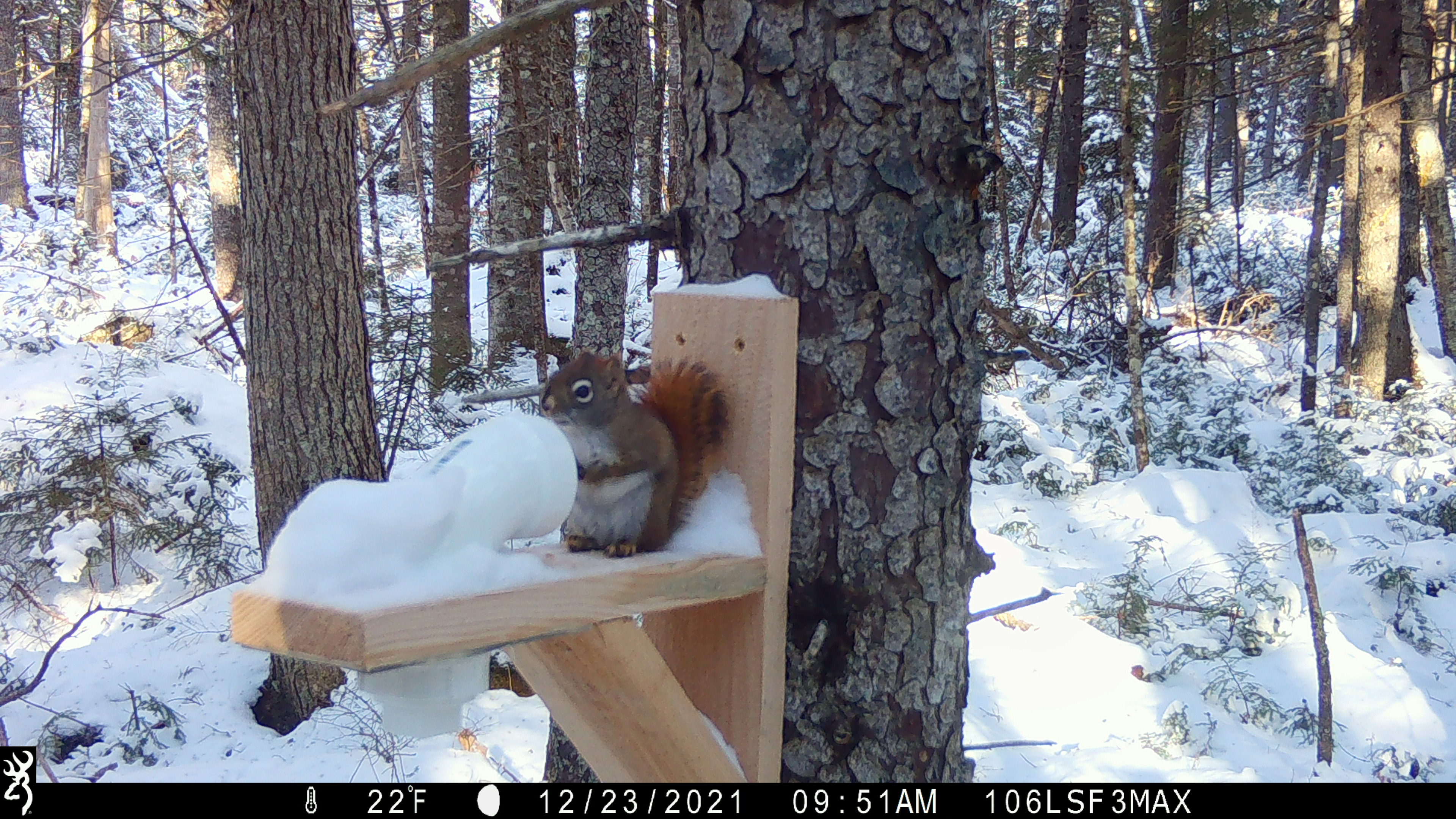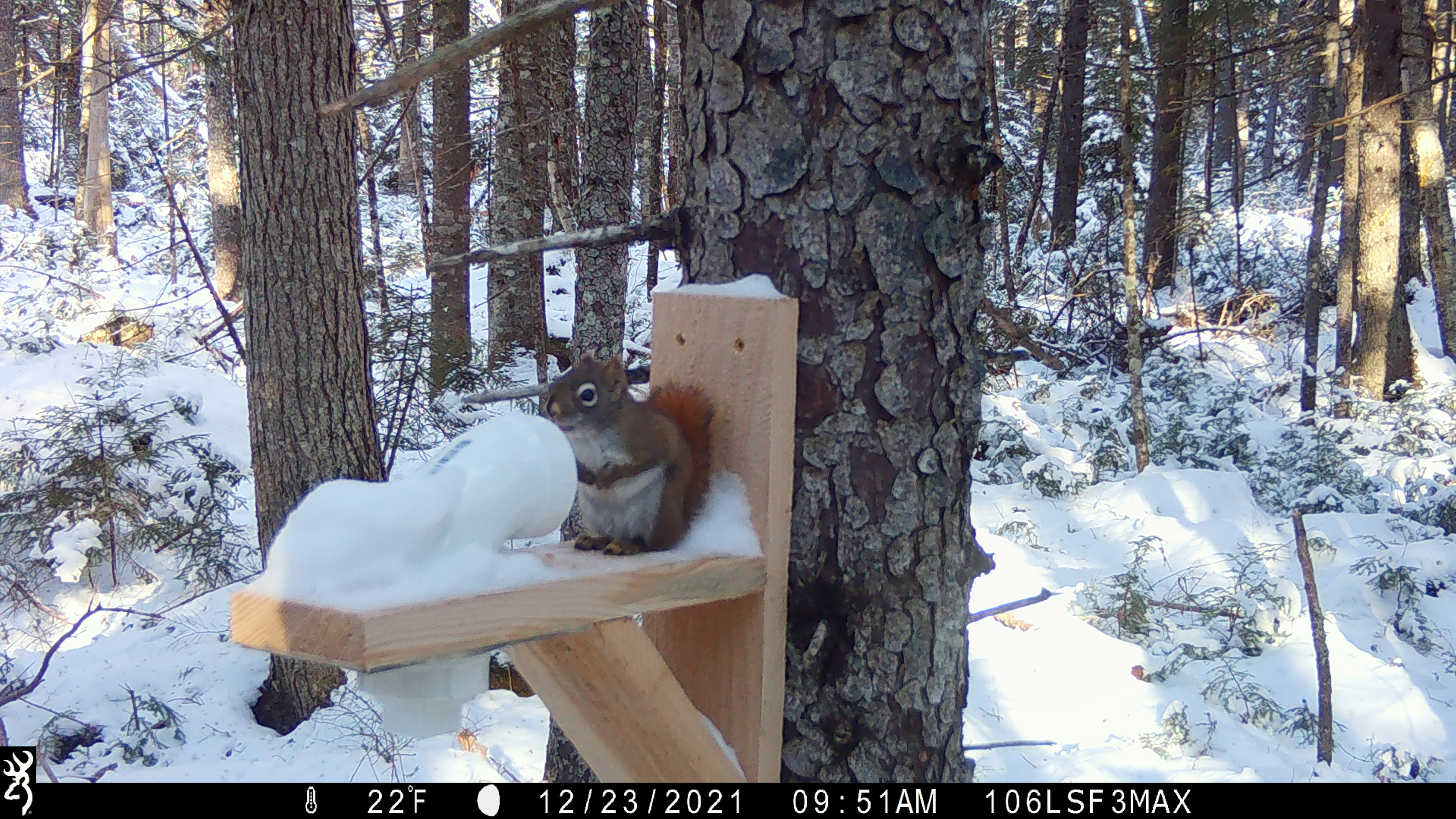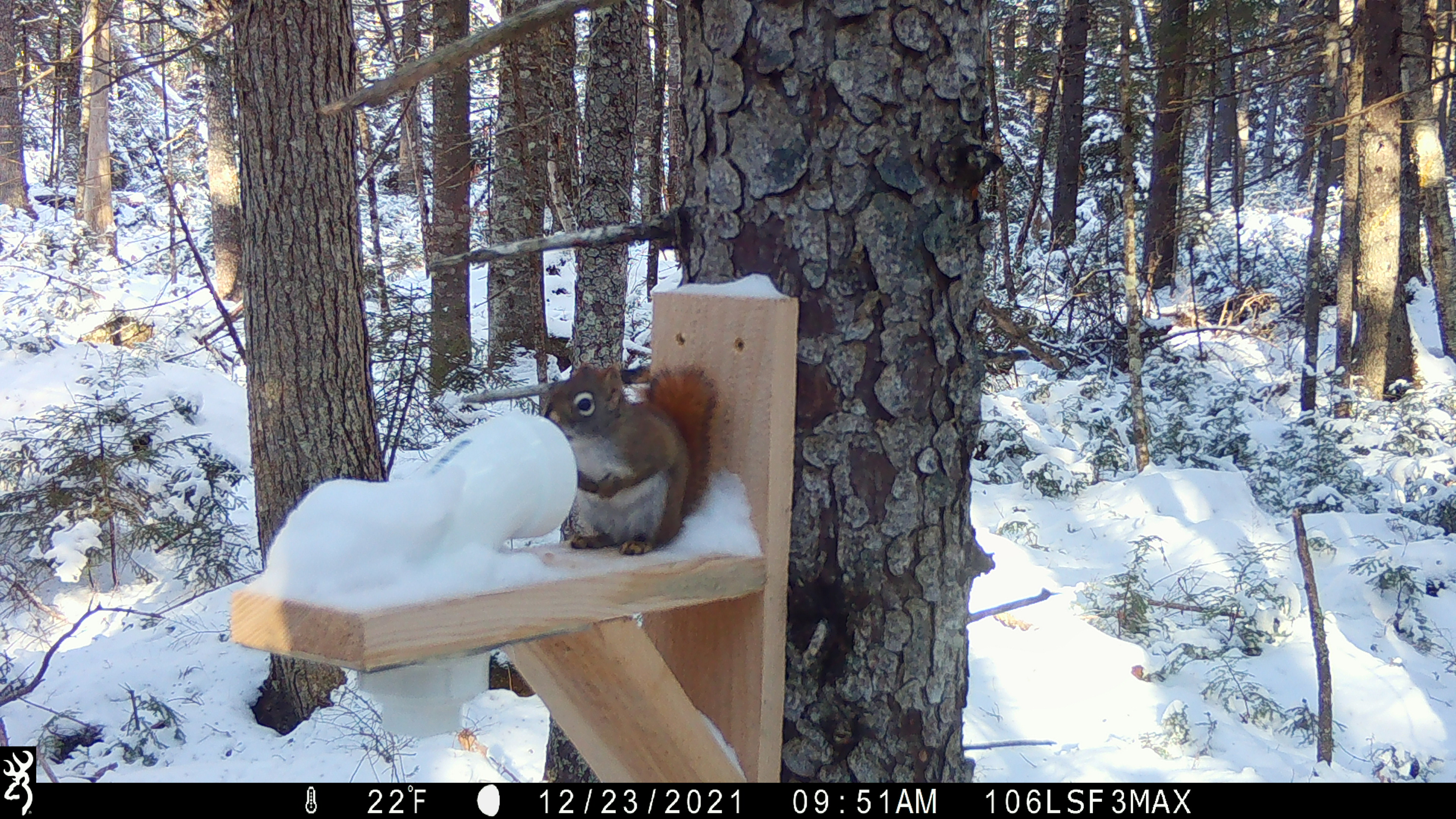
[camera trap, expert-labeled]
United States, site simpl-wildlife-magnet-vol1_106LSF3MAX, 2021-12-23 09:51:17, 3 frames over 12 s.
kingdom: Animalia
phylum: Chordata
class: Mammalia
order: Rodentia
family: Sciuridae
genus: Tamiasciurus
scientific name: Tamiasciurus hudsonicus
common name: red squirrel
Red squirrel (Tamiasciurus hudsonicus).